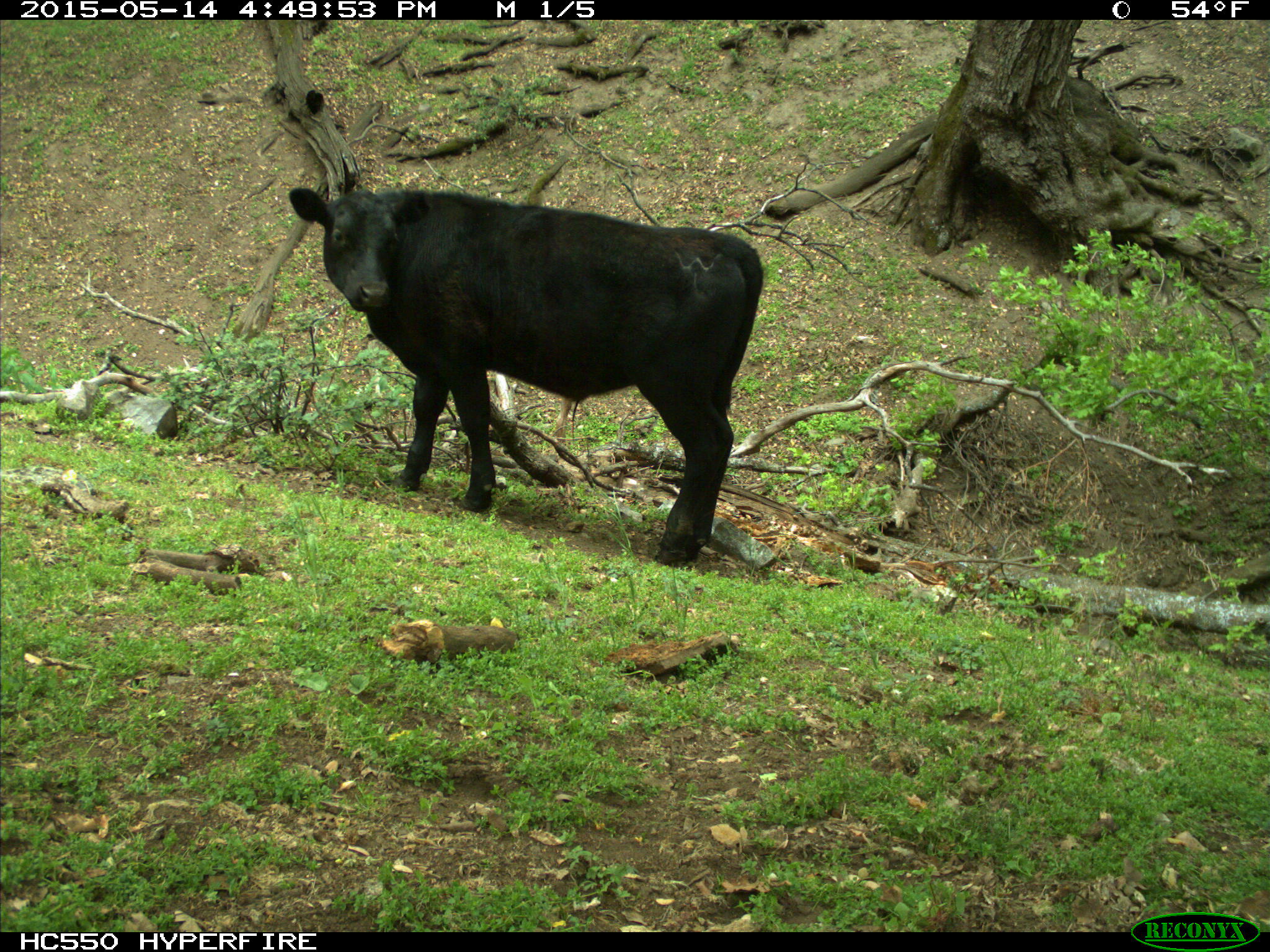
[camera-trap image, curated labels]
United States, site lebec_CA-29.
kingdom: Animalia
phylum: Chordata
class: Mammalia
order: Artiodactyla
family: Bovidae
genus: Bos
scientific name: Bos taurus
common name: domestic cow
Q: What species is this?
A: Bos taurus (domestic cow).